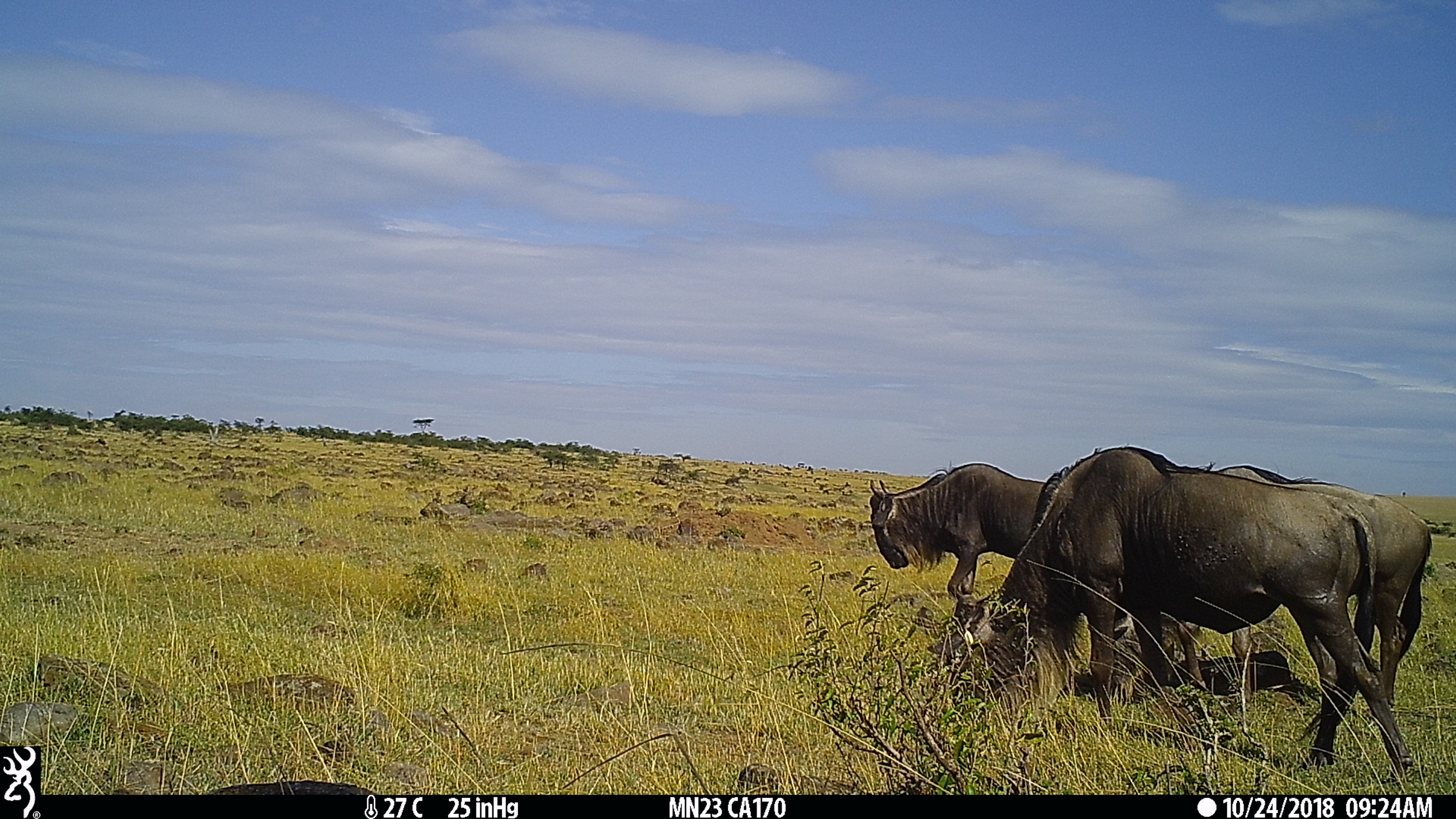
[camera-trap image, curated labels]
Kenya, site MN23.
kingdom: Animalia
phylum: Chordata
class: Mammalia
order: Artiodactyla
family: Bovidae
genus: Connochaetes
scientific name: Connochaetes taurinus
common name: blue wildebeest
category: wildebeest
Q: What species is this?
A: Wildebeest (blue wildebeest) (Connochaetes taurinus).